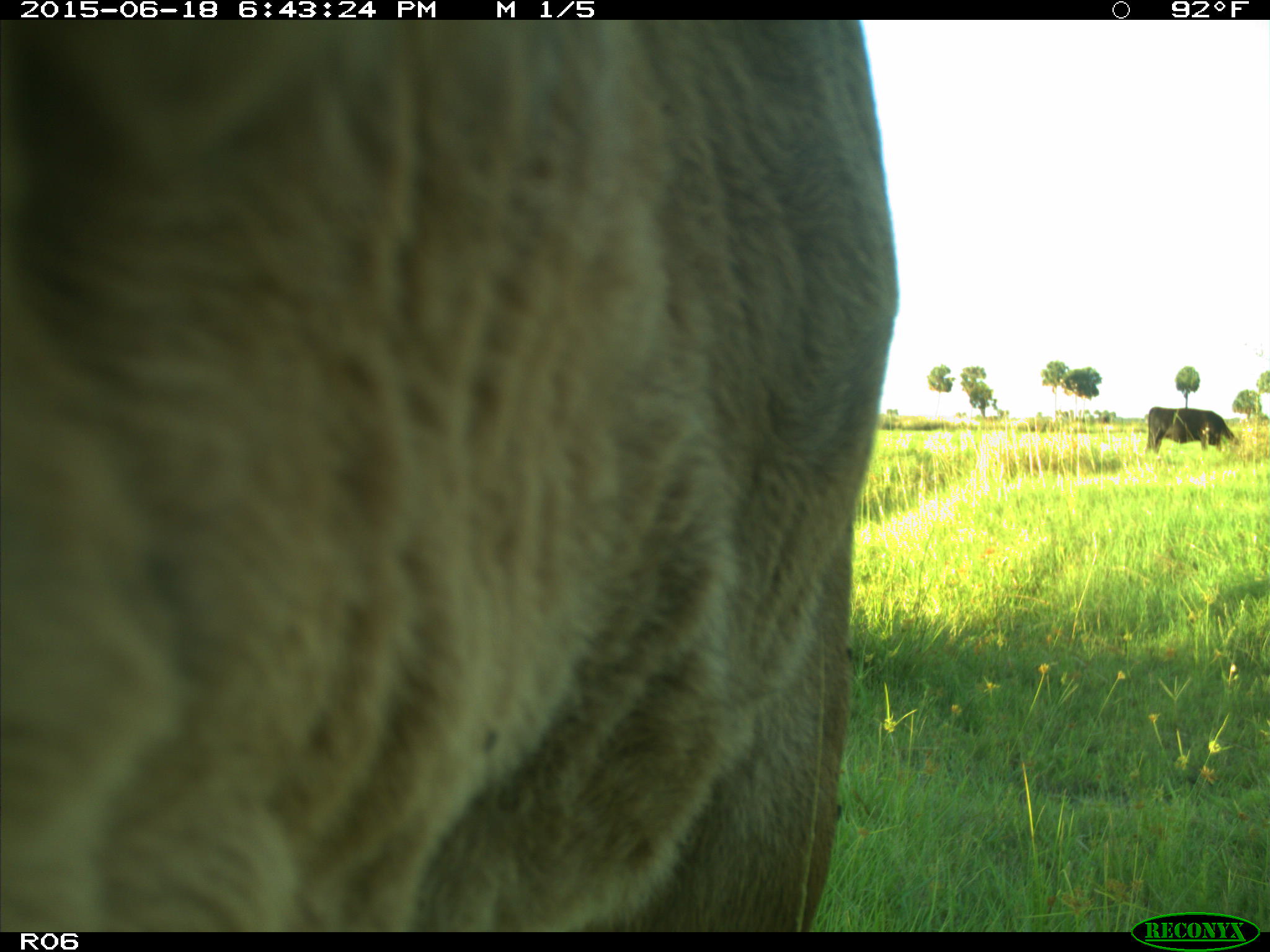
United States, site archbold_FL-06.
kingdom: Animalia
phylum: Chordata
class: Mammalia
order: Artiodactyla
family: Bovidae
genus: Bos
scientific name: Bos taurus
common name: domestic cow